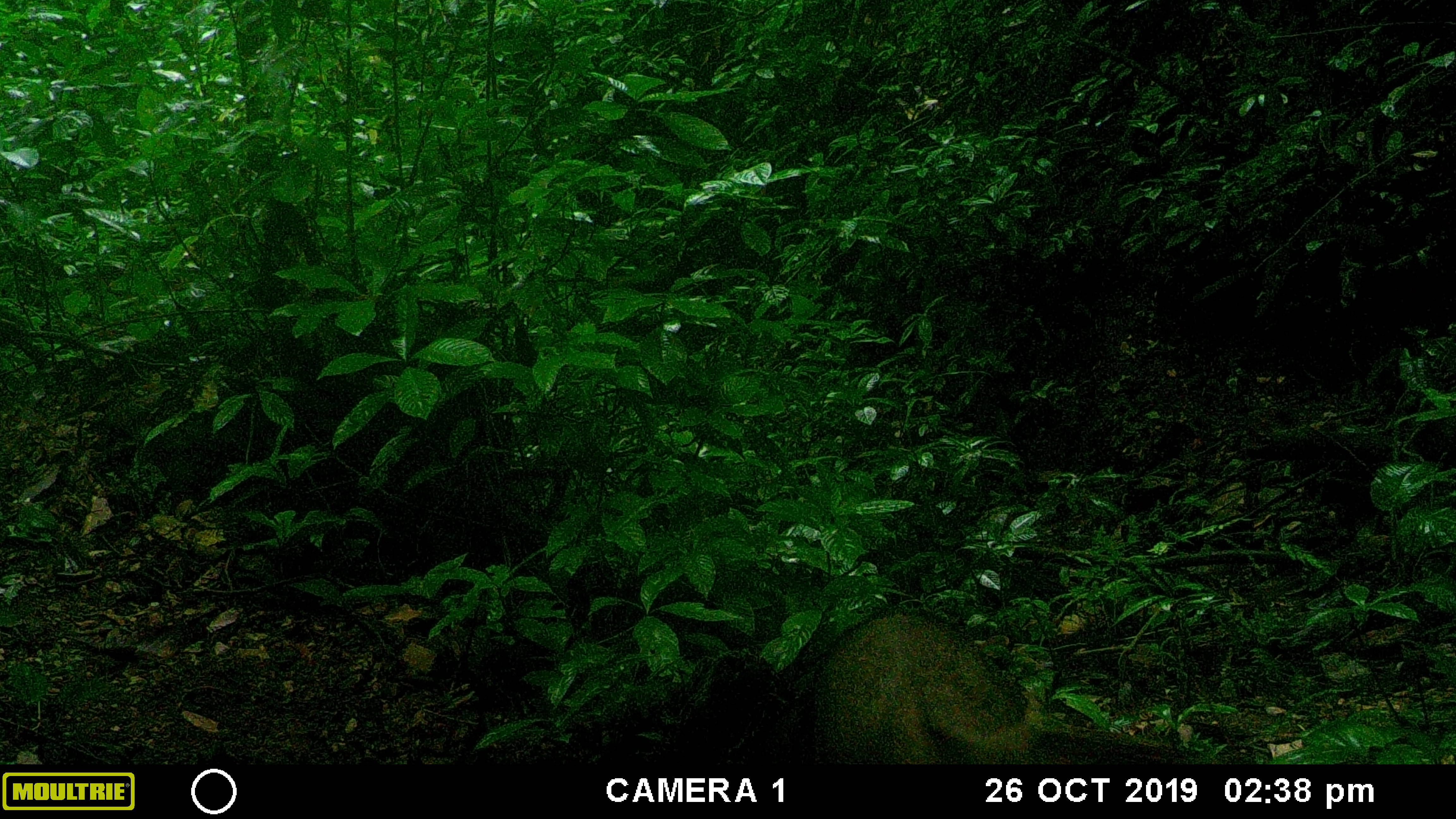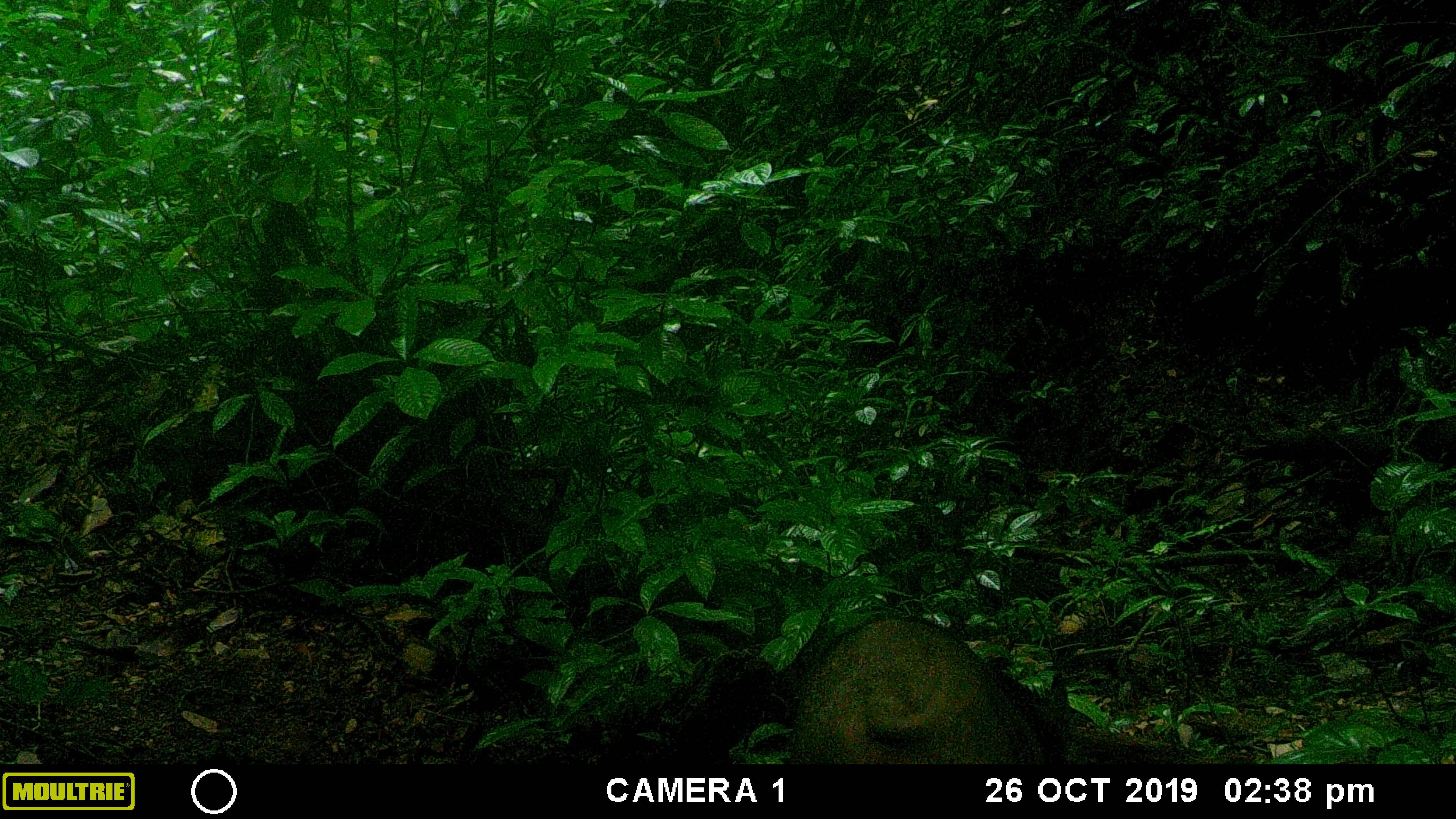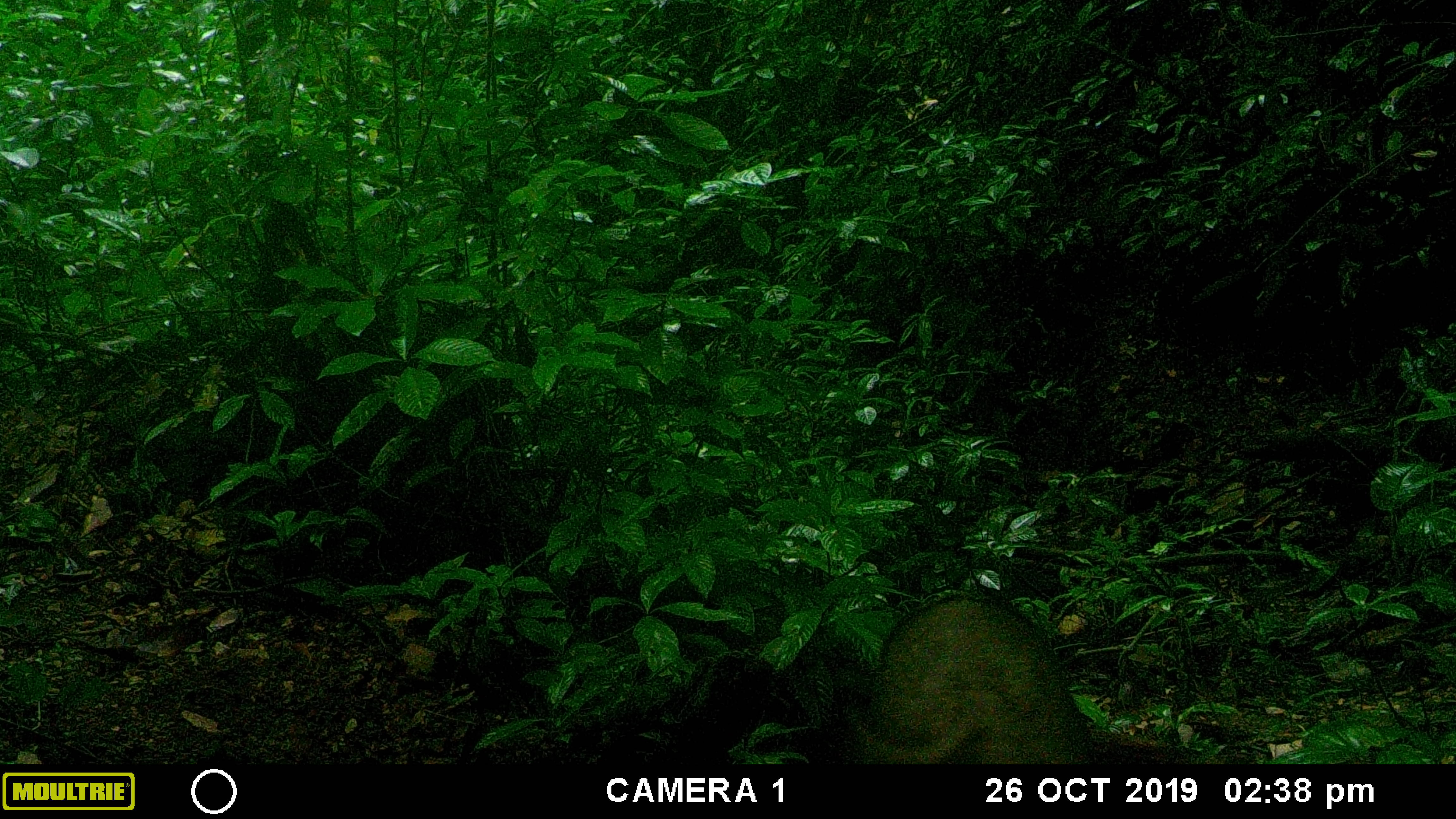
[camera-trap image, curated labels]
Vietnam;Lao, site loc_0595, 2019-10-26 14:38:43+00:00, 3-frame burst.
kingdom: Animalia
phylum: Chordata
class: Mammalia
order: Artiodactyla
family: Suidae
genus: Sus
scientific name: Sus scrofa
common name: eurasian wild pig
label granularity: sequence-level